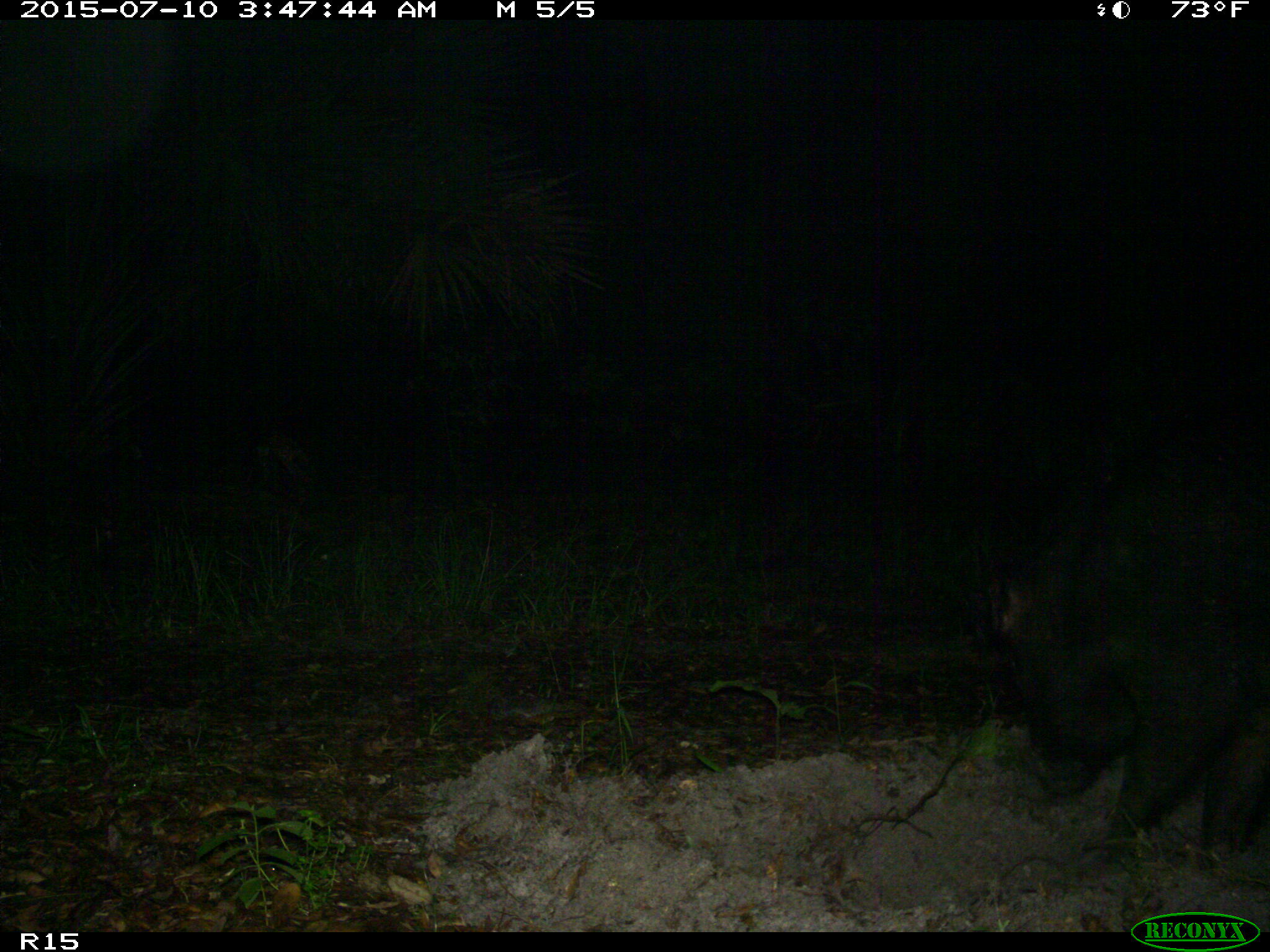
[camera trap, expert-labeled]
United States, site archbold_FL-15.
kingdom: Animalia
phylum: Chordata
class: Mammalia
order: Artiodactyla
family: Suidae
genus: Sus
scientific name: Sus scrofa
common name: wild boar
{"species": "Sus scrofa (wild boar)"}